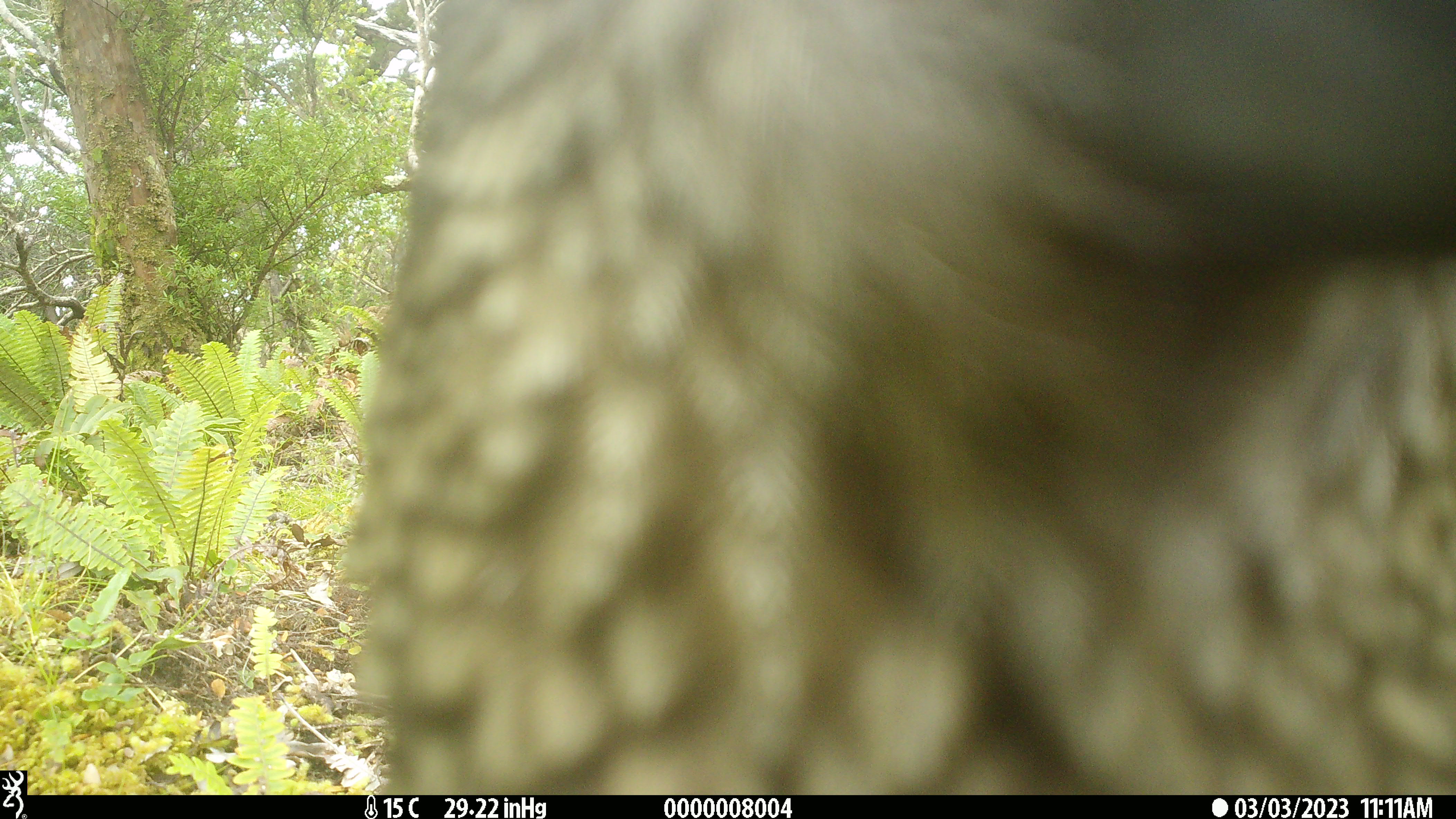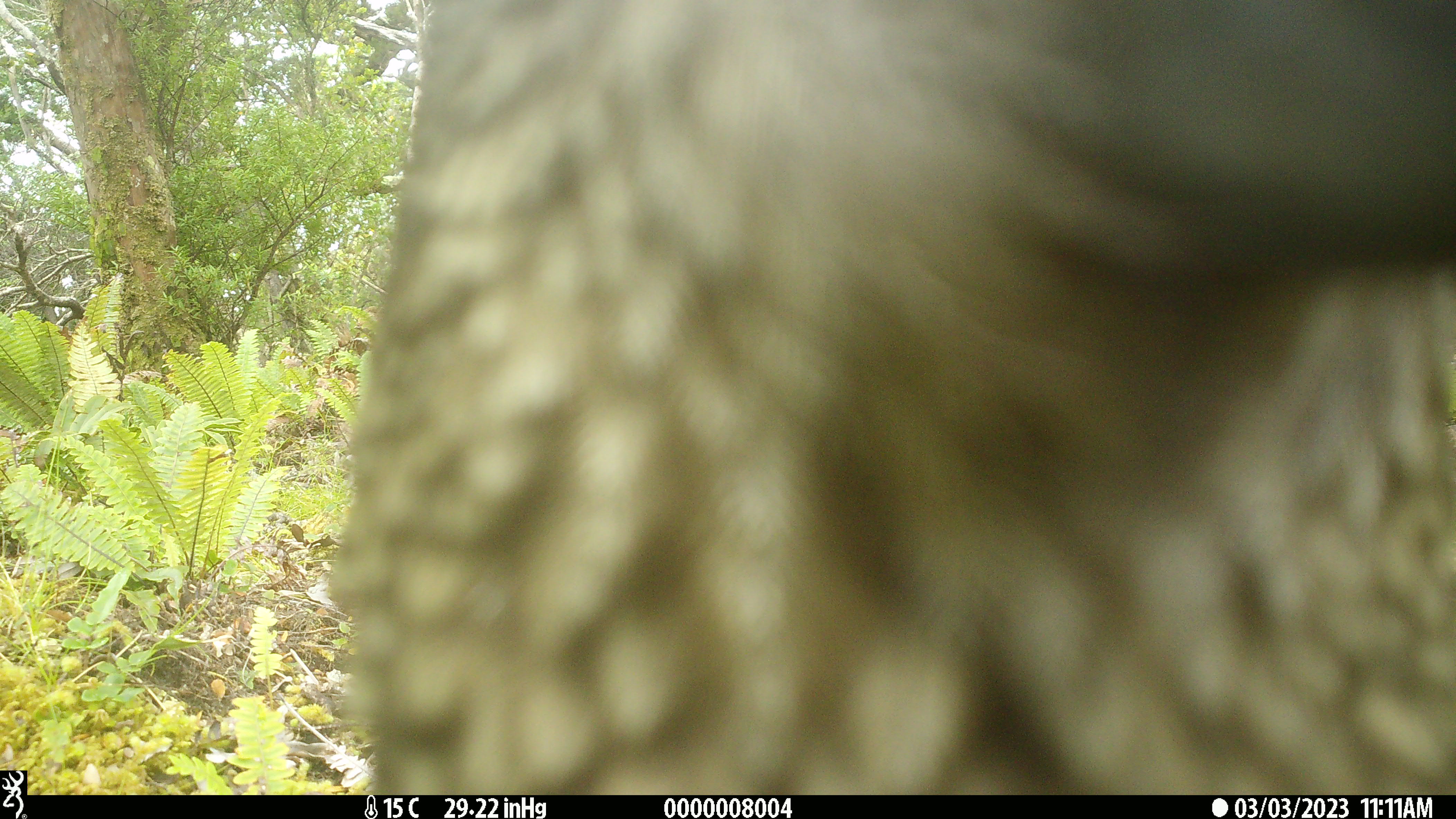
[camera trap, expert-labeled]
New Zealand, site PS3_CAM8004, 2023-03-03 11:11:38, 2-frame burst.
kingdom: Animalia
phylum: Chordata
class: Aves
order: Psittaciformes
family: Strigopidae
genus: Nestor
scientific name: Nestor notabilis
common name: kea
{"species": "kea (Nestor notabilis)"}